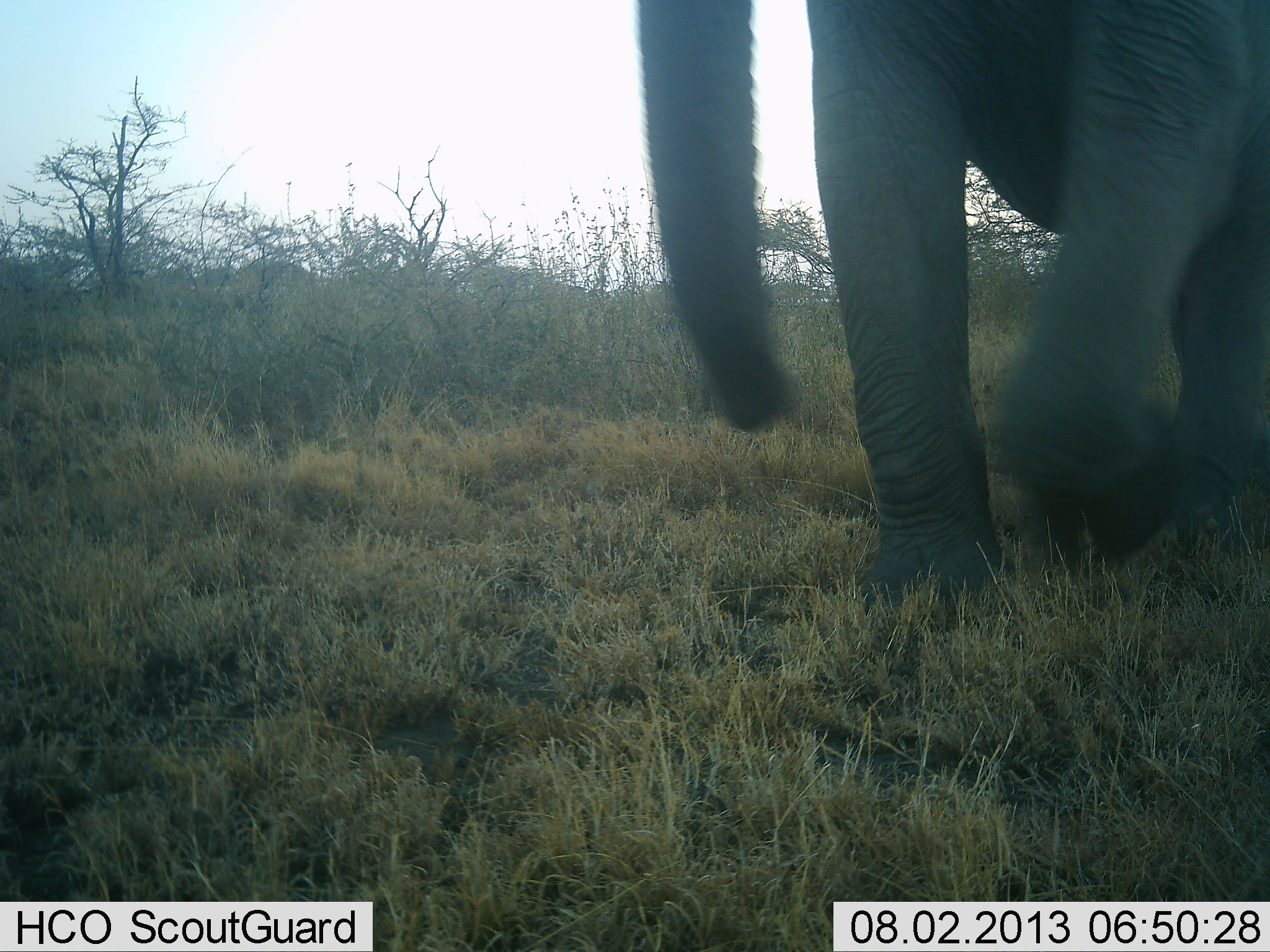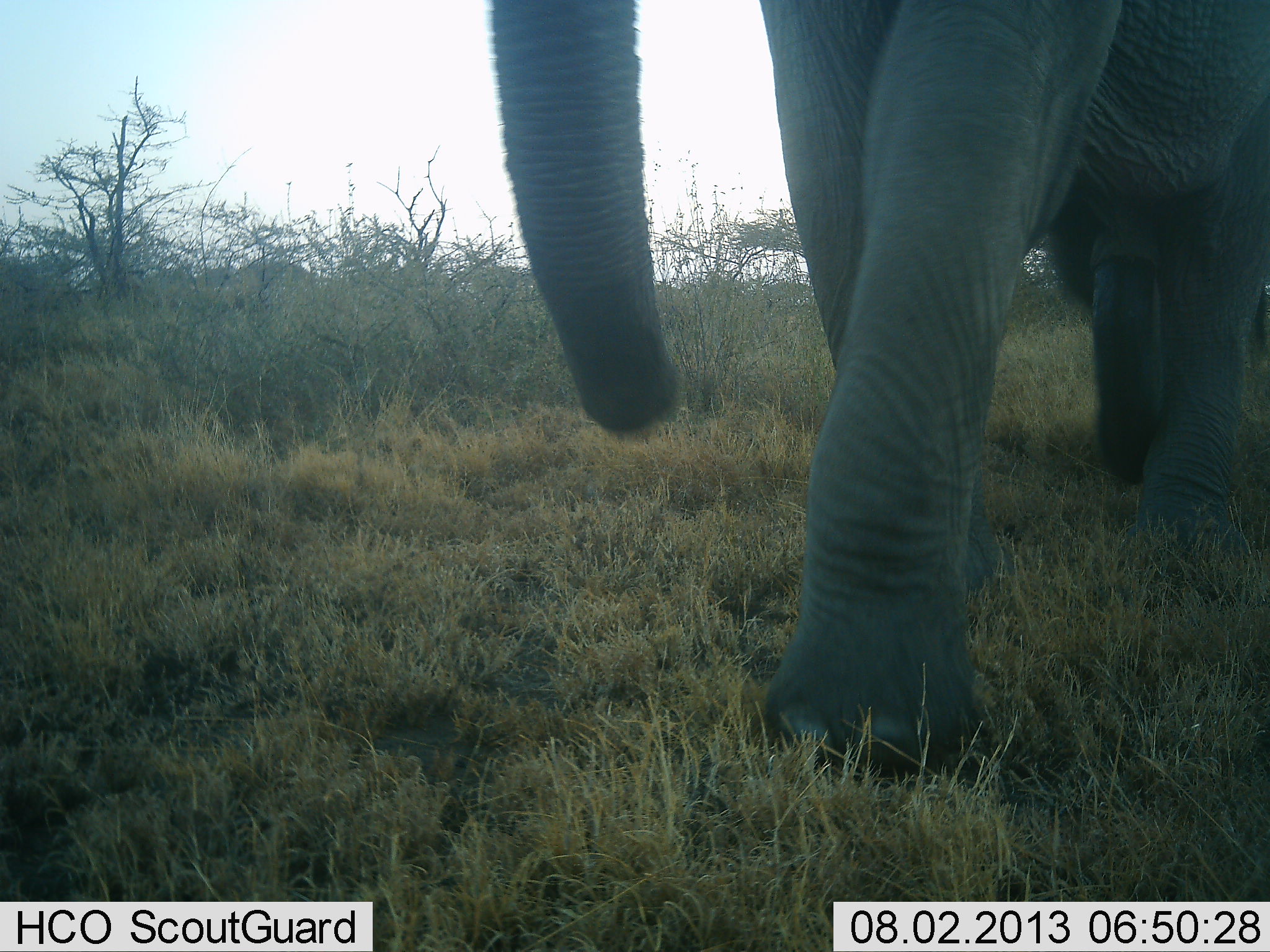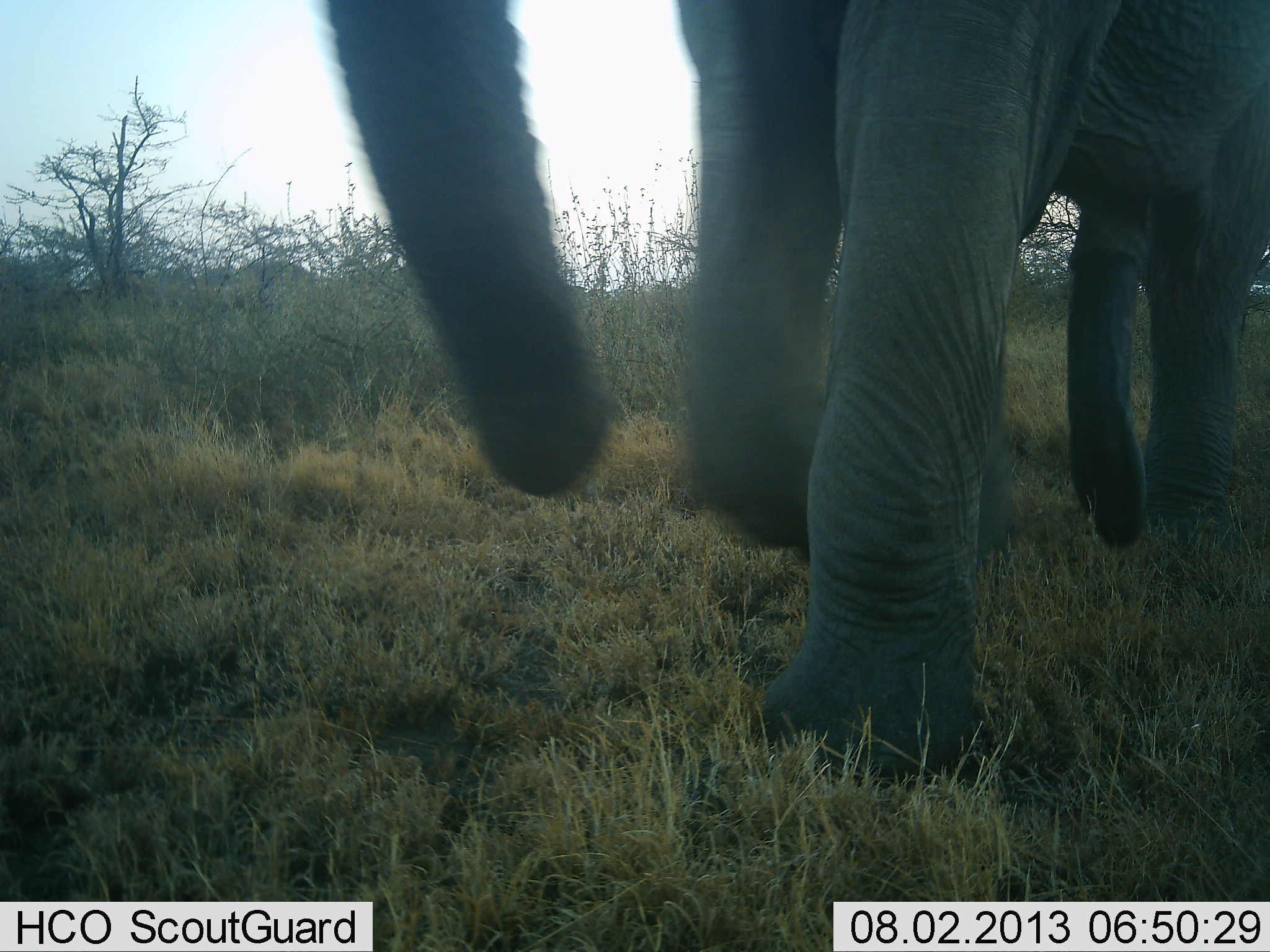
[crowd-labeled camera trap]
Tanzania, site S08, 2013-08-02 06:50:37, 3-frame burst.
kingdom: Animalia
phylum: Chordata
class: Mammalia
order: Proboscidea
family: Elephantidae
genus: Loxodonta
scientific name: Loxodonta africana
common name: african bush elephant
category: elephant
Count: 1.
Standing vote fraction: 4%.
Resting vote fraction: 4%.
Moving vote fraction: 93%.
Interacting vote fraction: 0%.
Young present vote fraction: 0%.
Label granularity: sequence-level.